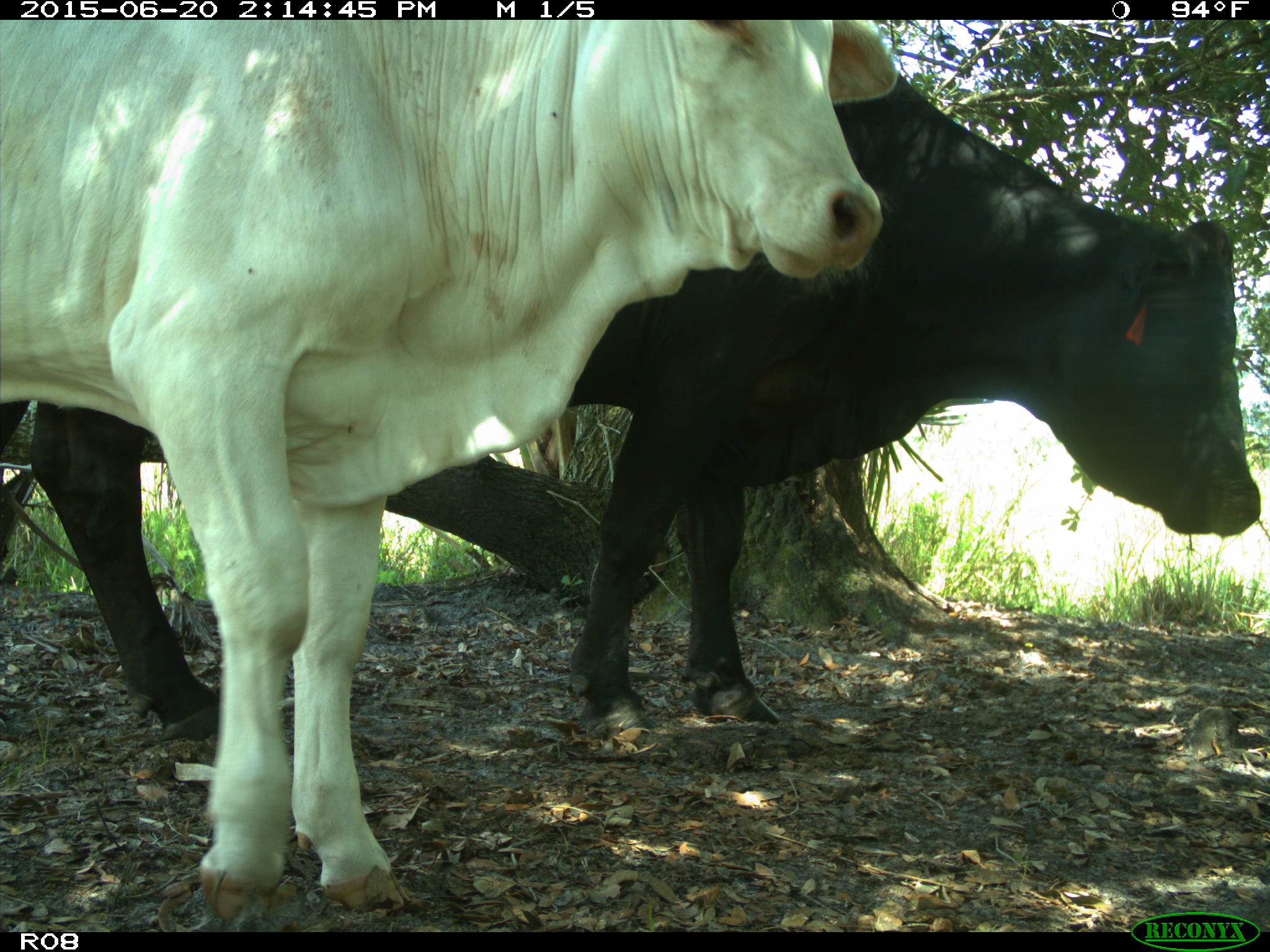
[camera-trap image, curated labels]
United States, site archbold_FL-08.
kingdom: Animalia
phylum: Chordata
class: Mammalia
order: Artiodactyla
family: Bovidae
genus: Bos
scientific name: Bos taurus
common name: domestic cow